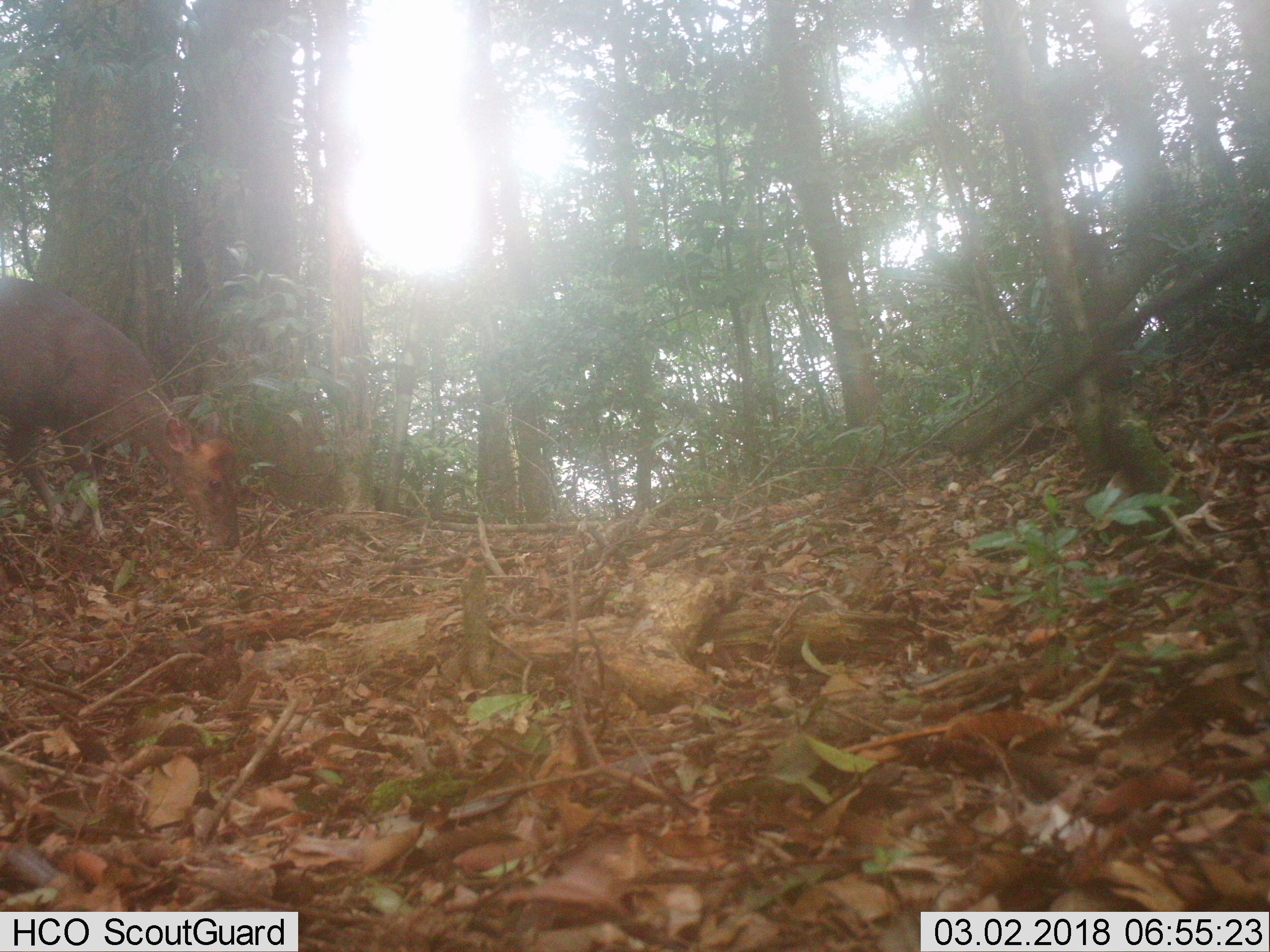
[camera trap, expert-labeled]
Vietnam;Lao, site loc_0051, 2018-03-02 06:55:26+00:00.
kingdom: Animalia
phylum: Chordata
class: Mammalia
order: Artiodactyla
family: Cervidae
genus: Muntiacus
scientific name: Muntiacus rooseveltorum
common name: roosevelt's muntjac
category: roosevelts muntjac group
Roosevelts muntjac group (roosevelt's muntjac) (Muntiacus rooseveltorum). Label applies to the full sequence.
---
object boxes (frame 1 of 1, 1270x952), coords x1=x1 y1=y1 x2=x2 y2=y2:
roosevelts muntjac group: x1=0 y1=273 x2=239 y2=550